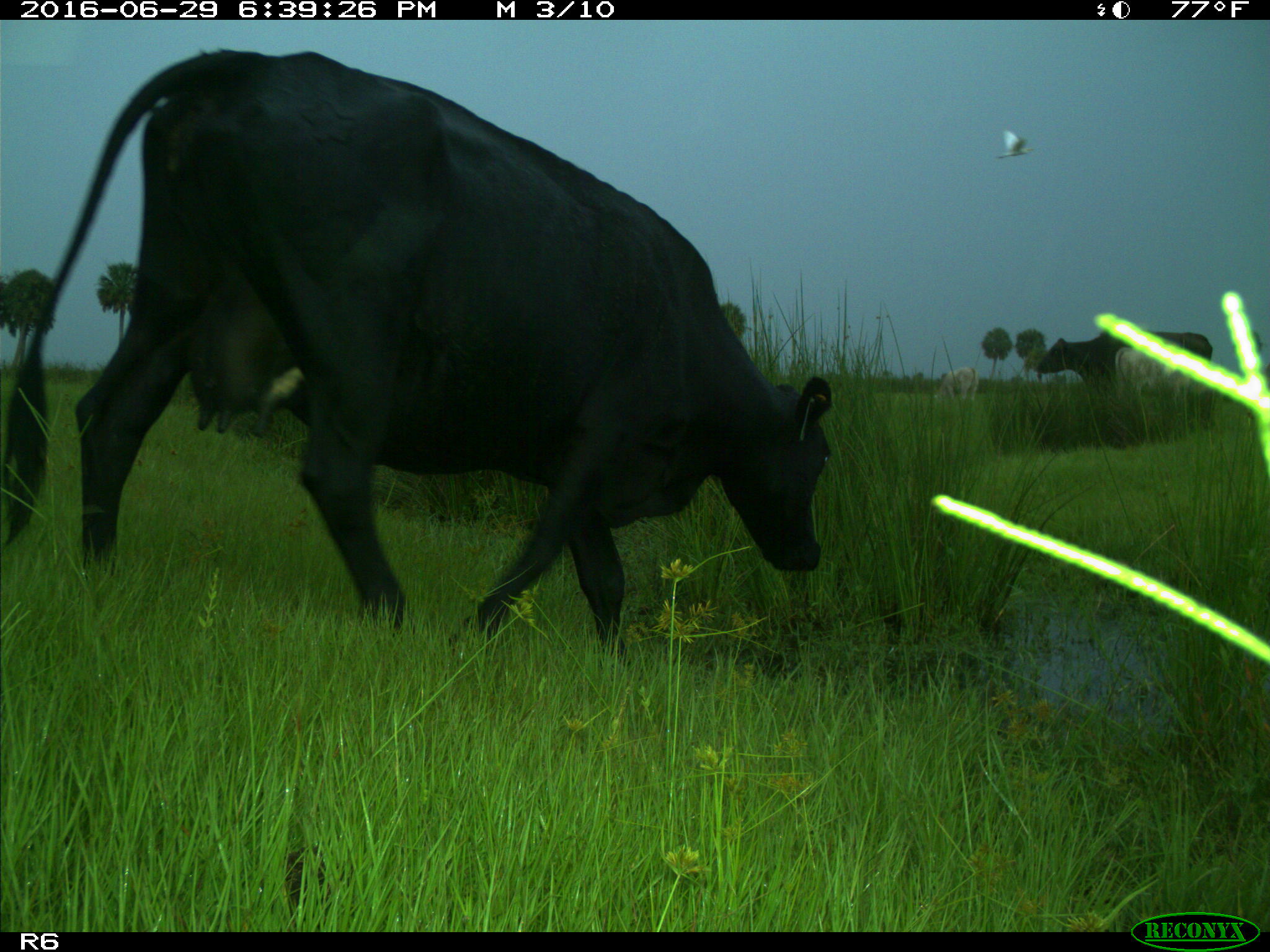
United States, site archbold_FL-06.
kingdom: Animalia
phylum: Chordata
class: Mammalia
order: Artiodactyla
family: Bovidae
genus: Bos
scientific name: Bos taurus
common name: domestic cow